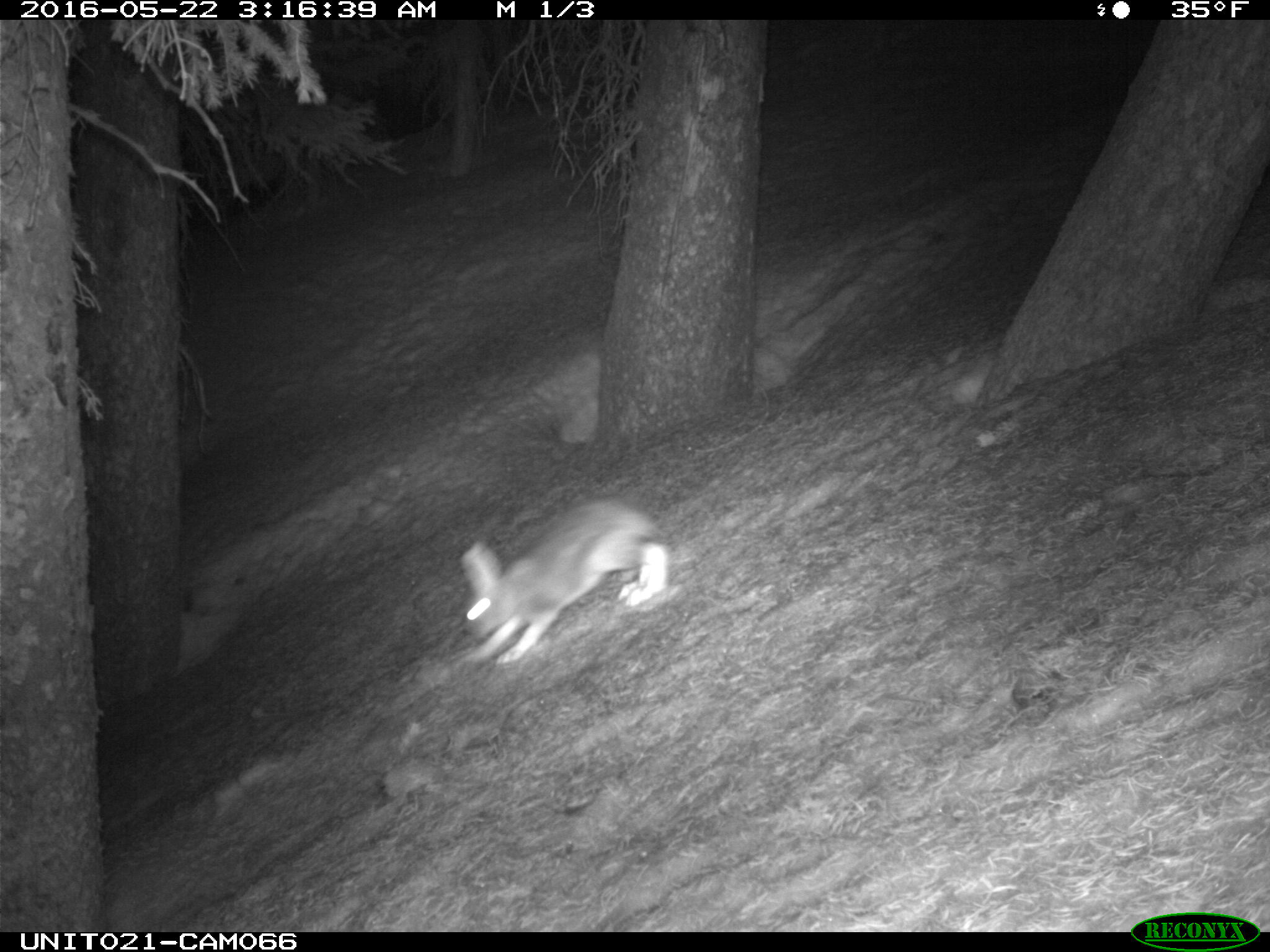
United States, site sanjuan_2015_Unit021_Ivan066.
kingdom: Animalia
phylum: Chordata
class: Mammalia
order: Lagomorpha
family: Leporidae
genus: Lepus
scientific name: Lepus americanus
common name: snowshoe hare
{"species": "Lepus americanus (snowshoe hare)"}